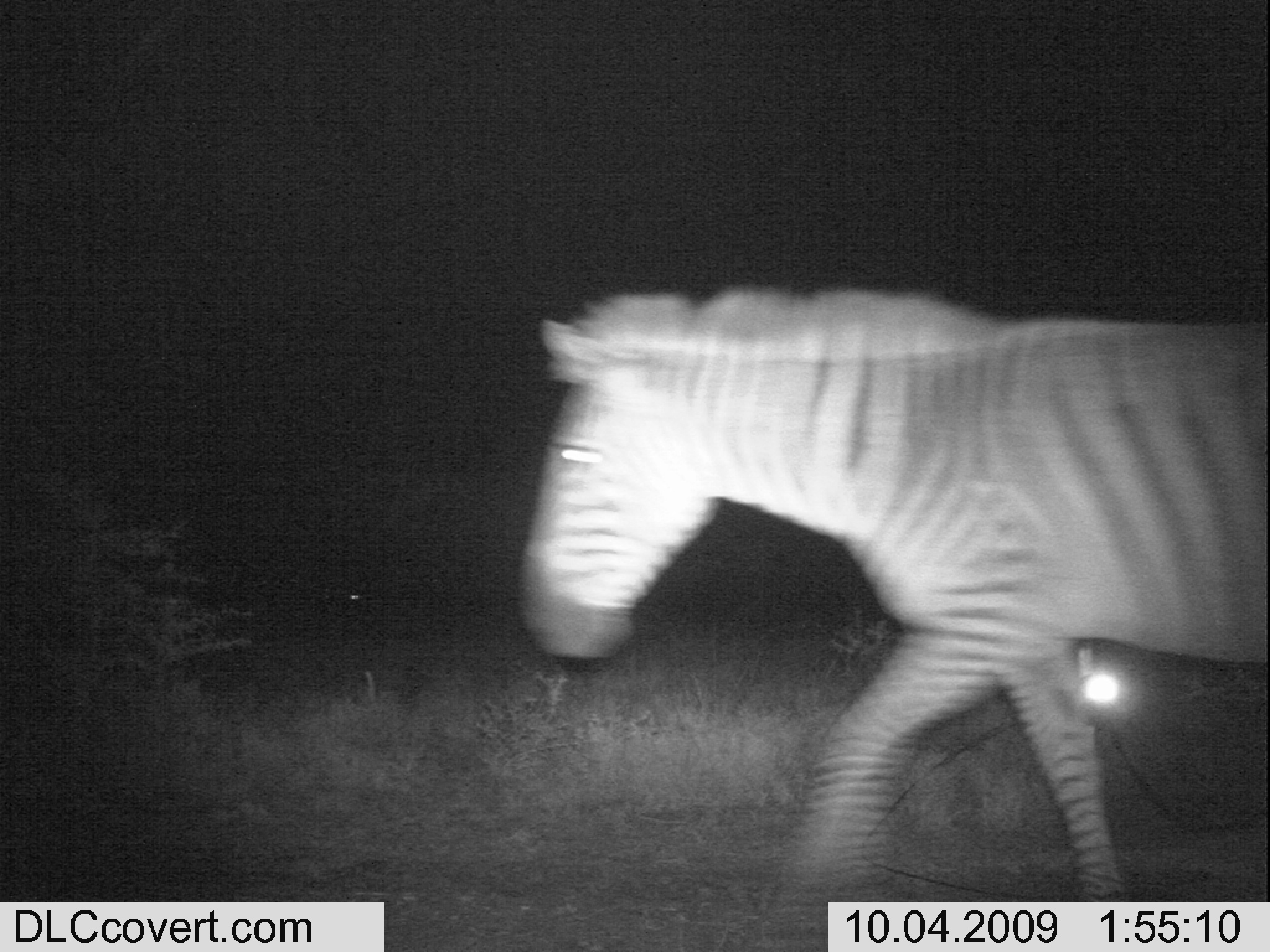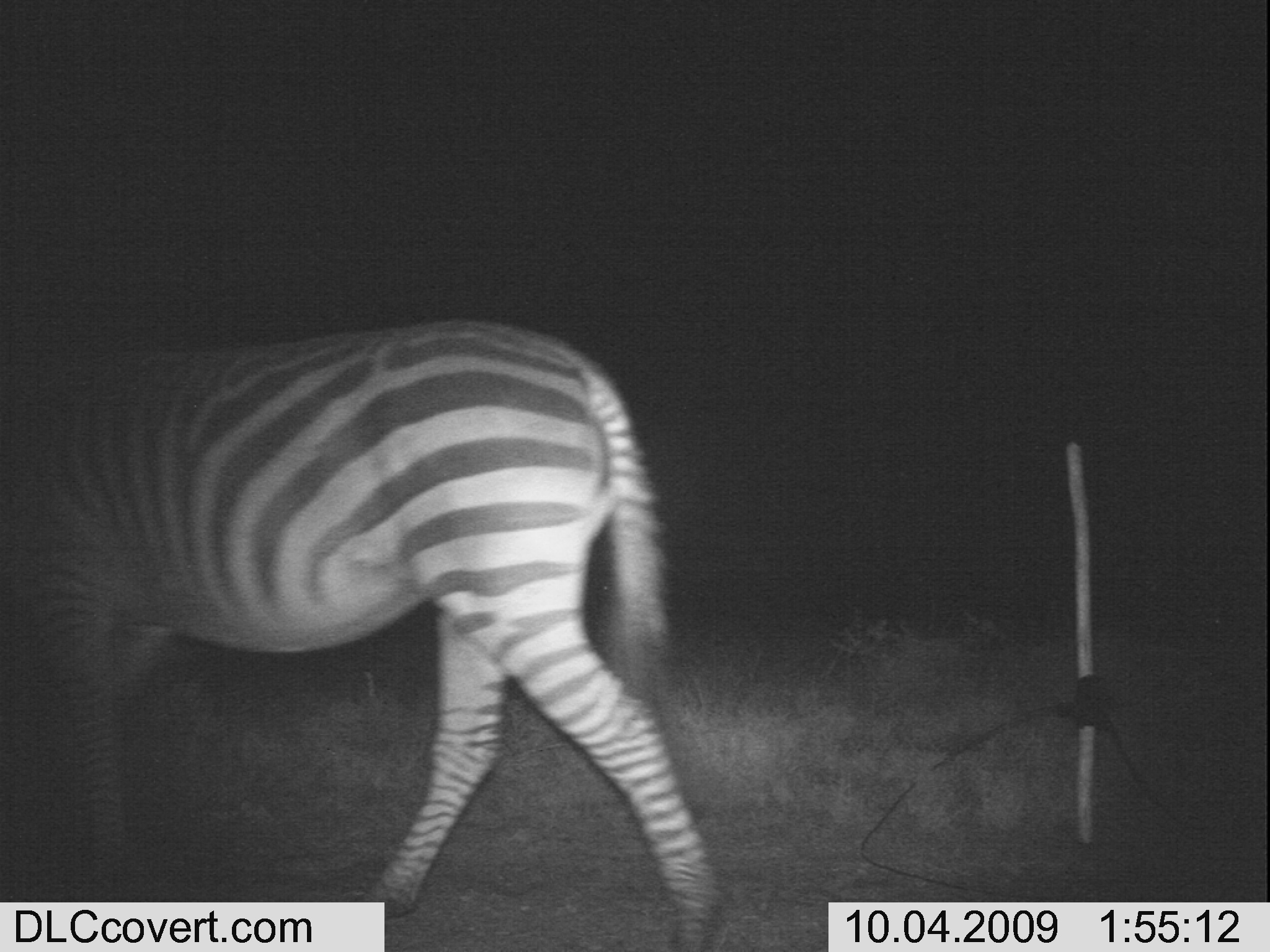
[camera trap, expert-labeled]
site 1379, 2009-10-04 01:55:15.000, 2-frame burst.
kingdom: Animalia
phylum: Chordata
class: Mammalia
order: Perissodactyla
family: Equidae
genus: Equus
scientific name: Equus quagga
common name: plains zebra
Equus quagga (plains zebra), count 1.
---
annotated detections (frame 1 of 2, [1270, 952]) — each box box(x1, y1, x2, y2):
equus quagga: box(518, 279, 1270, 910)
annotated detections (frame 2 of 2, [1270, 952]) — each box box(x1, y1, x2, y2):
equus quagga: box(0, 313, 727, 949)